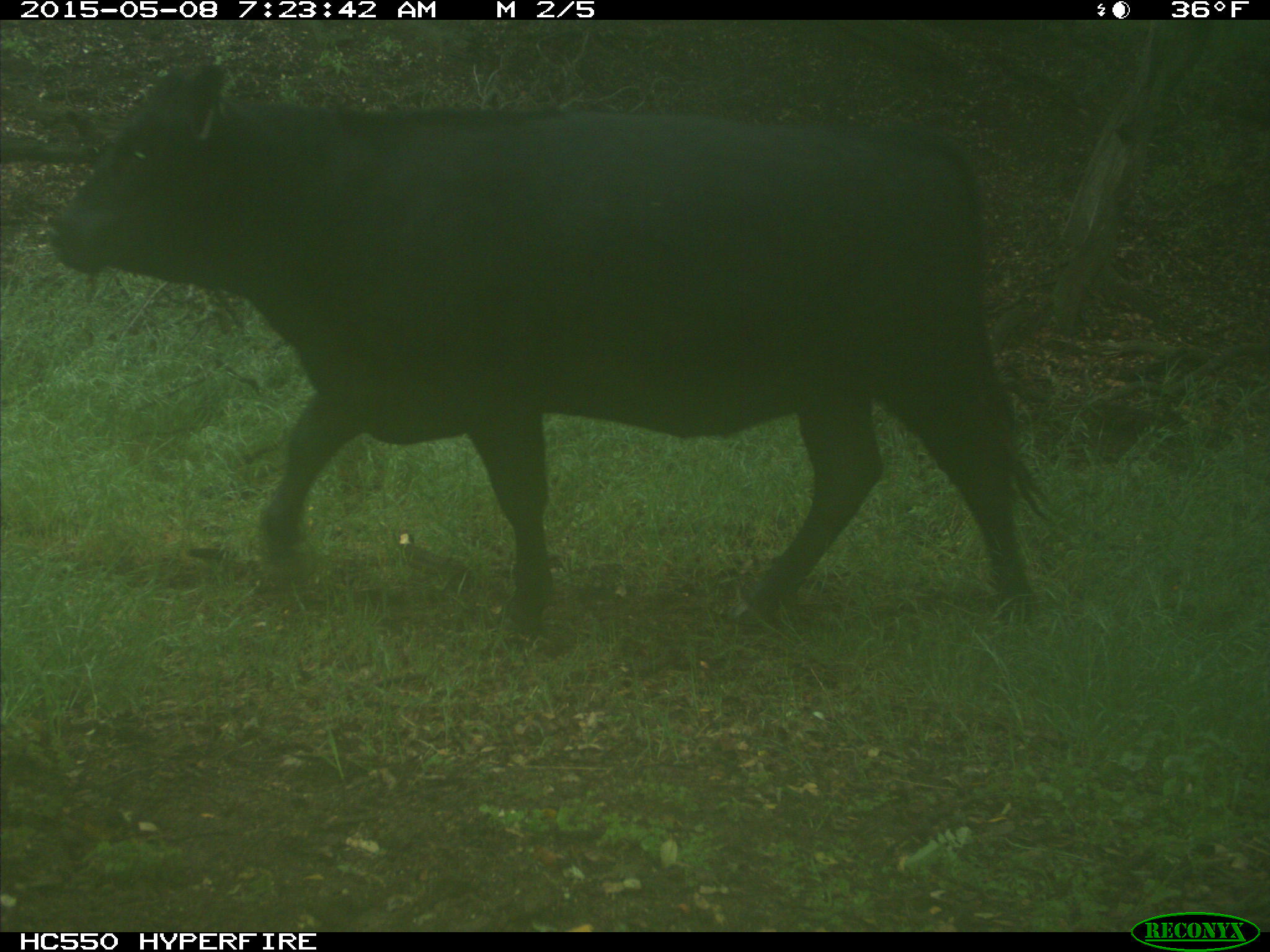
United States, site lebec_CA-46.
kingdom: Animalia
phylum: Chordata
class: Mammalia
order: Artiodactyla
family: Bovidae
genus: Bos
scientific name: Bos taurus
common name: domestic cow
Bos taurus (domestic cow).